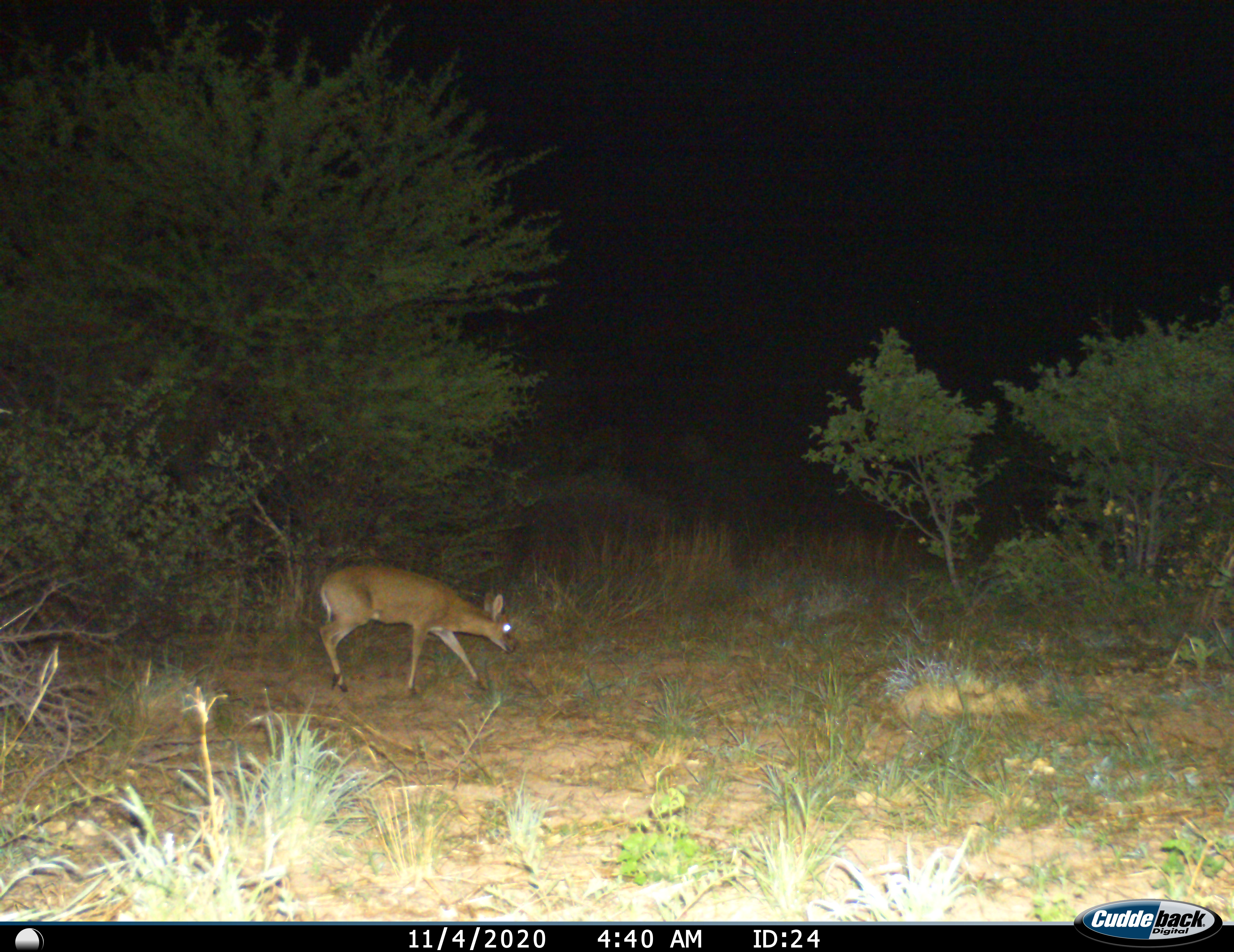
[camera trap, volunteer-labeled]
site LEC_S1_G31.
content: unidentified animal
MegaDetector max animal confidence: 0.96